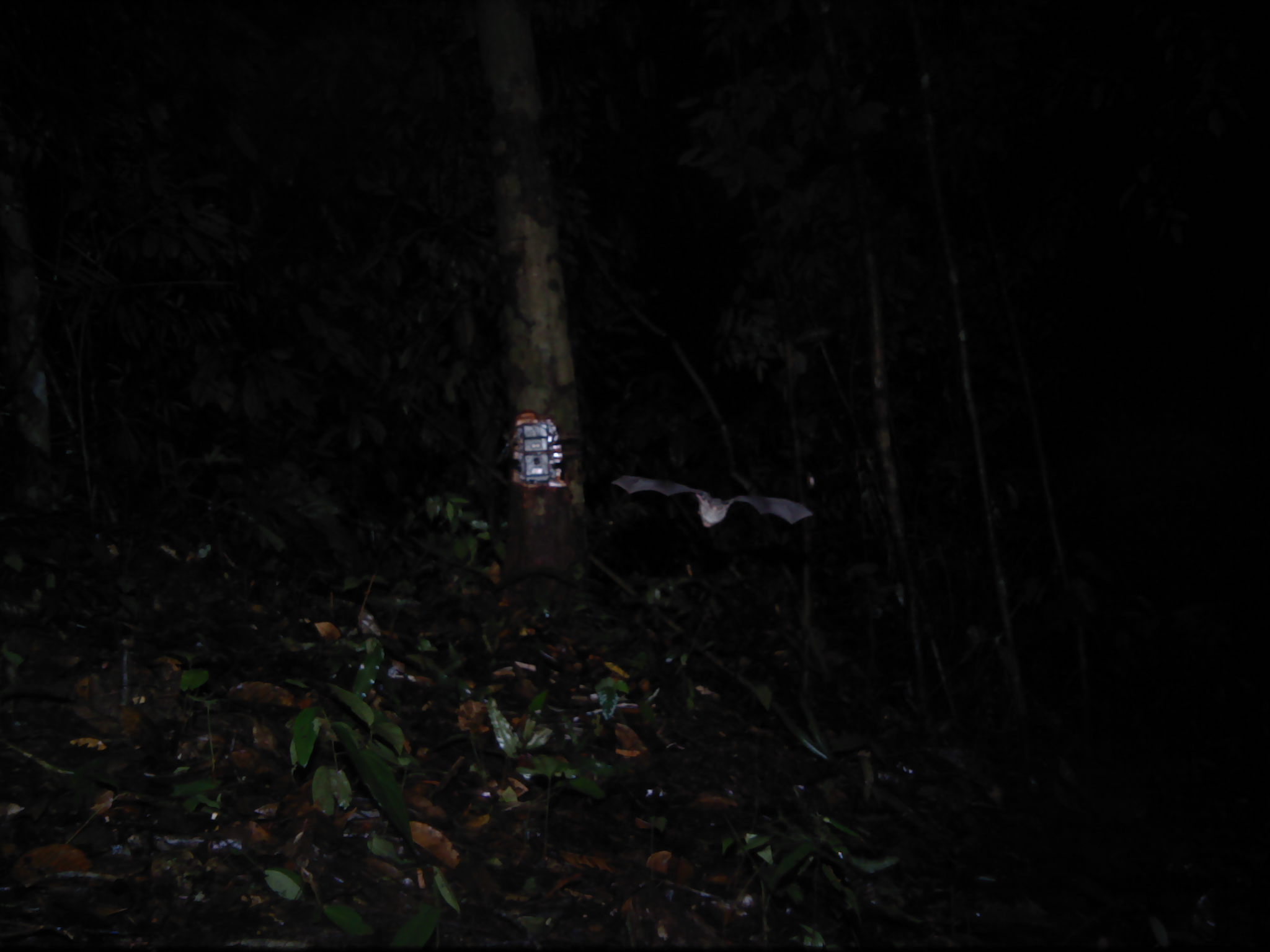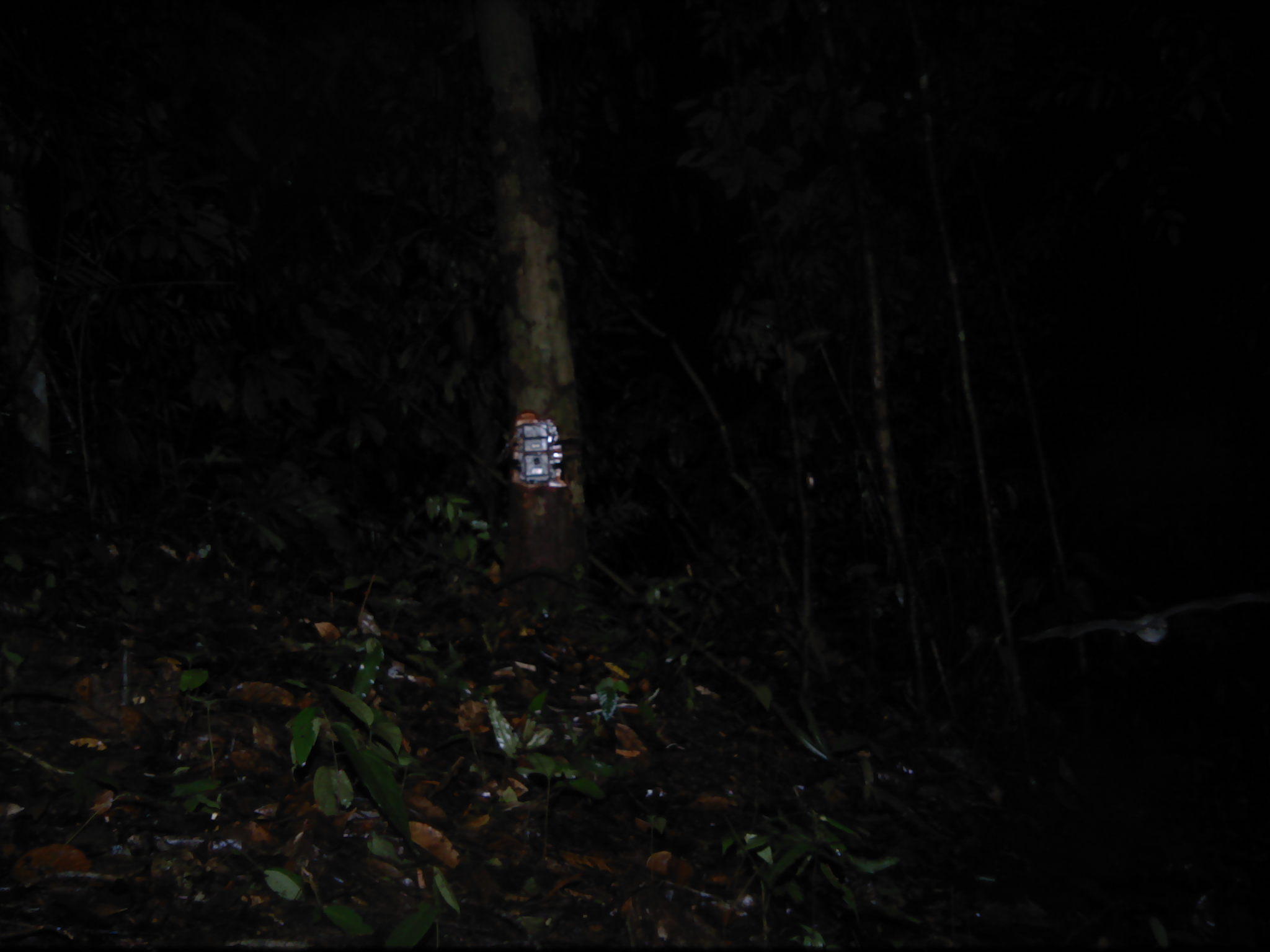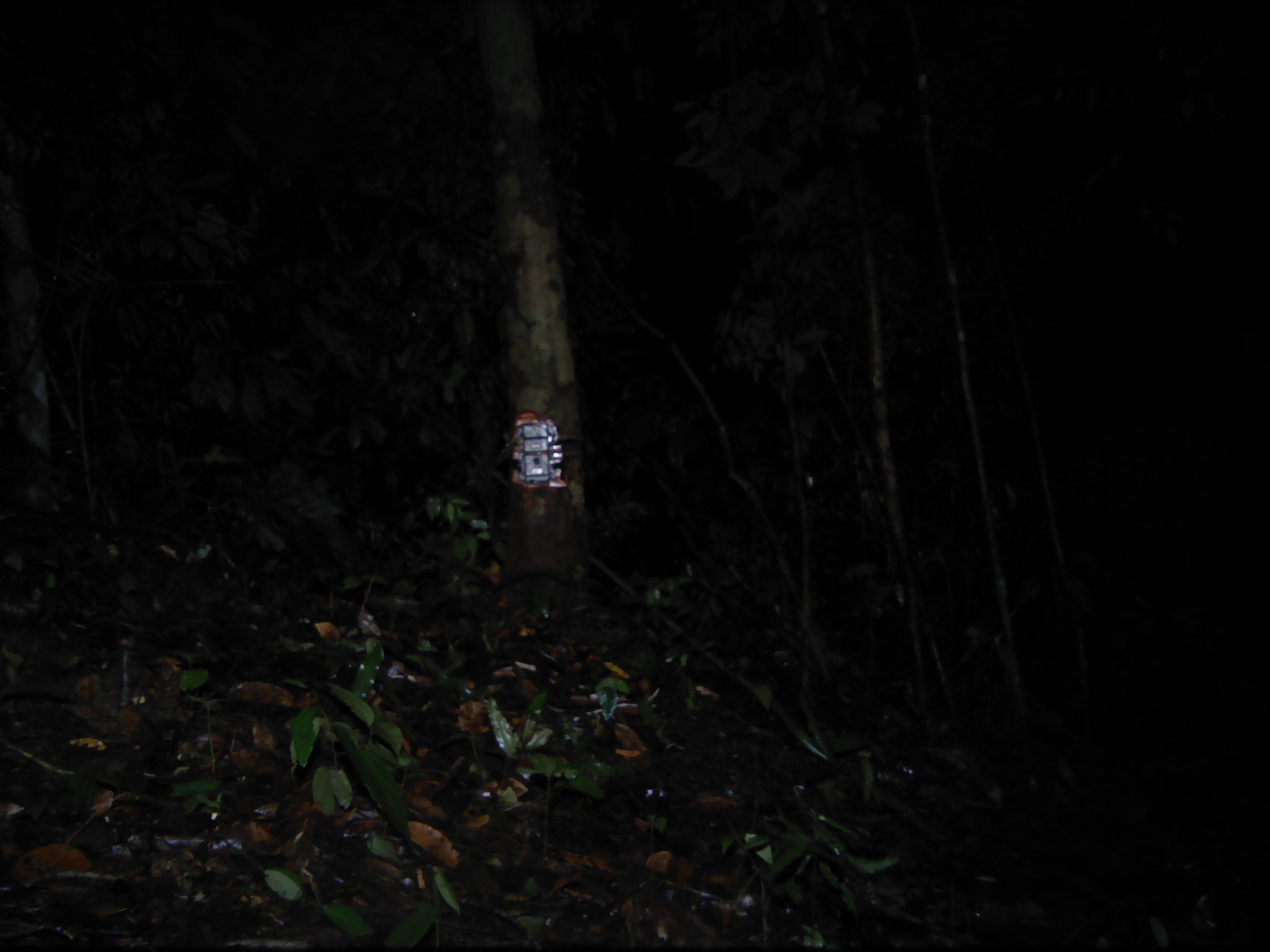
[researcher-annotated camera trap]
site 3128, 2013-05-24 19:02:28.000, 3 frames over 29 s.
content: unidentified animal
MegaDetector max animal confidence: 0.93